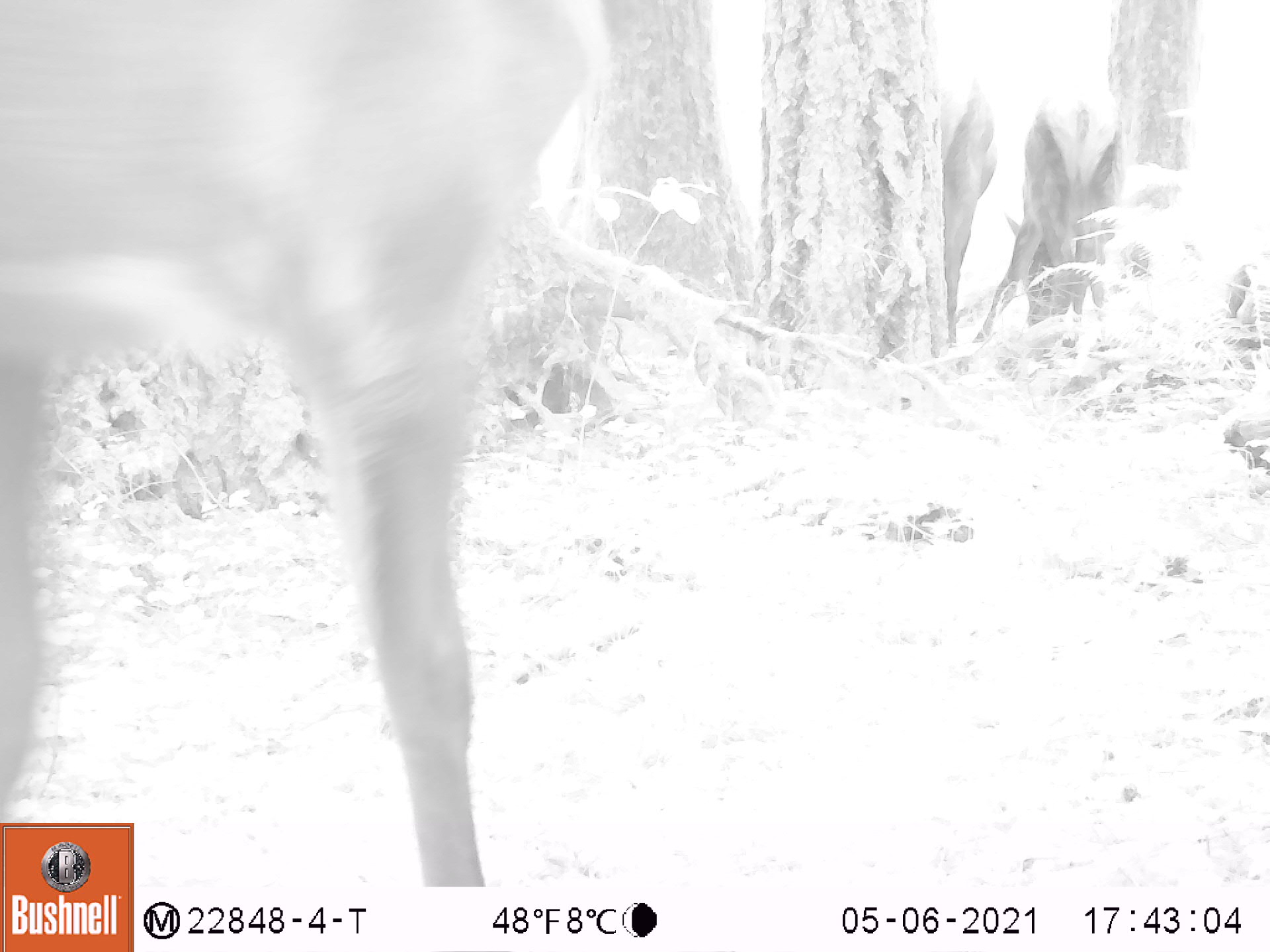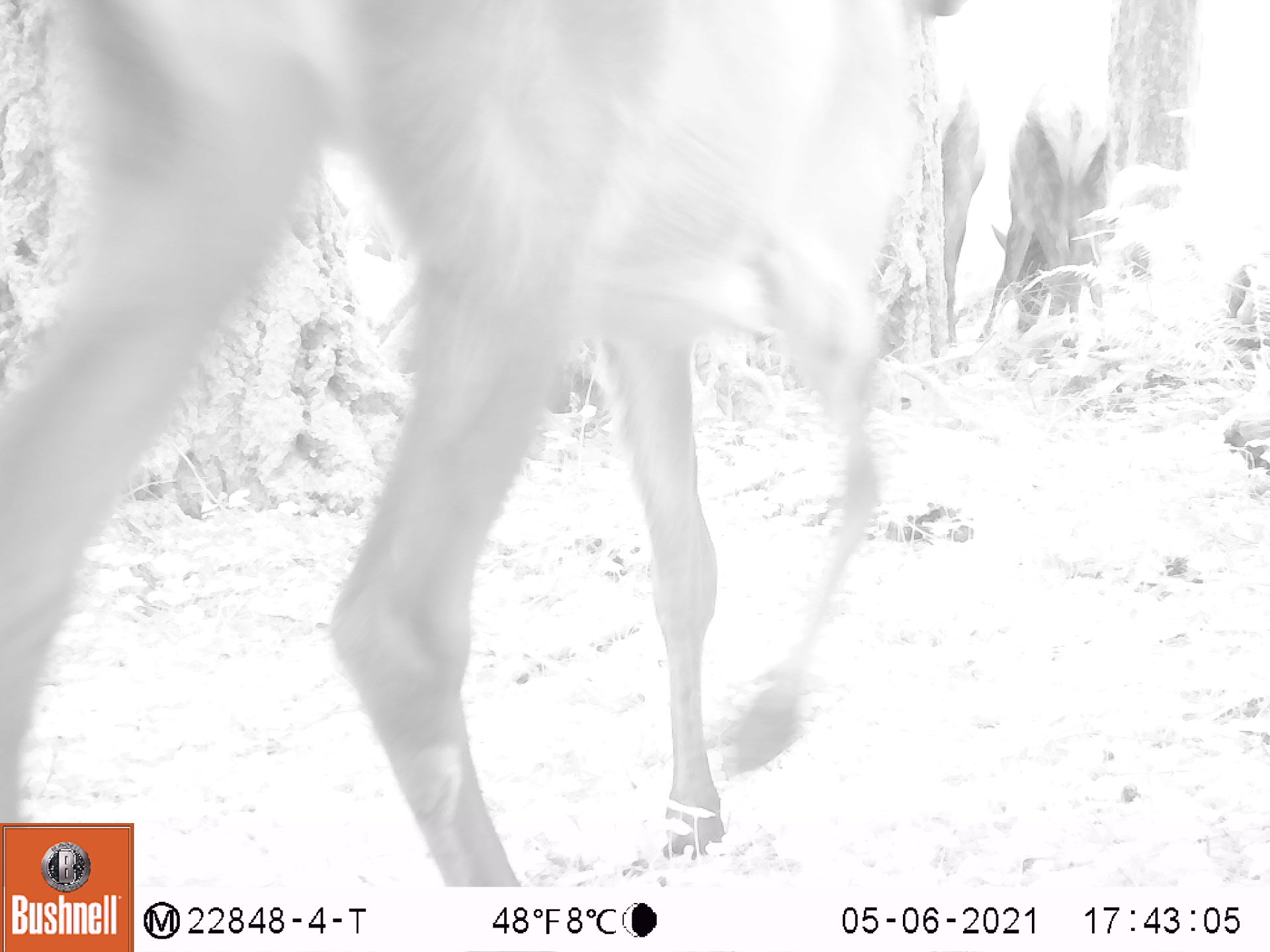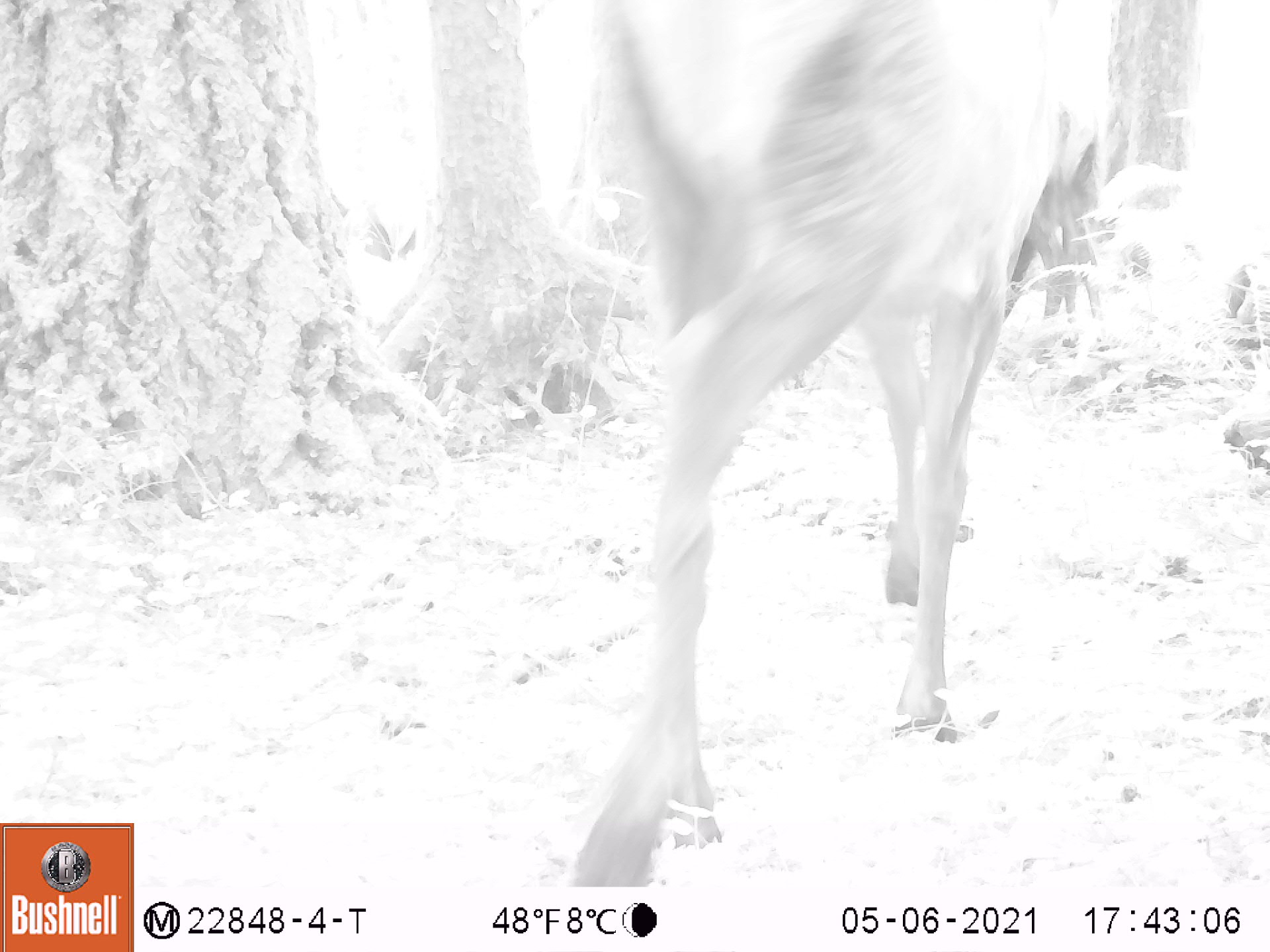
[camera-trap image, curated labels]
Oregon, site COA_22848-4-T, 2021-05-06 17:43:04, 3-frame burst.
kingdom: Animalia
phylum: Chordata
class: Mammalia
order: Artiodactyla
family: Cervidae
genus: Cervus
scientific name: Cervus canadensis roosevelti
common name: roosevelt elk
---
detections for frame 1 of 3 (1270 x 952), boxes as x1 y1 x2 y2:
roosevelt elk: 0 4 628 816; 971 89 1123 349; 934 65 1000 351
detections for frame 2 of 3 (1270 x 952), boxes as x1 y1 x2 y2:
roosevelt elk: 4 1 964 819; 964 71 1118 365; 928 89 989 351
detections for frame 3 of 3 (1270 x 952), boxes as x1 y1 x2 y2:
roosevelt elk: 568 0 1056 881; 998 80 1118 325